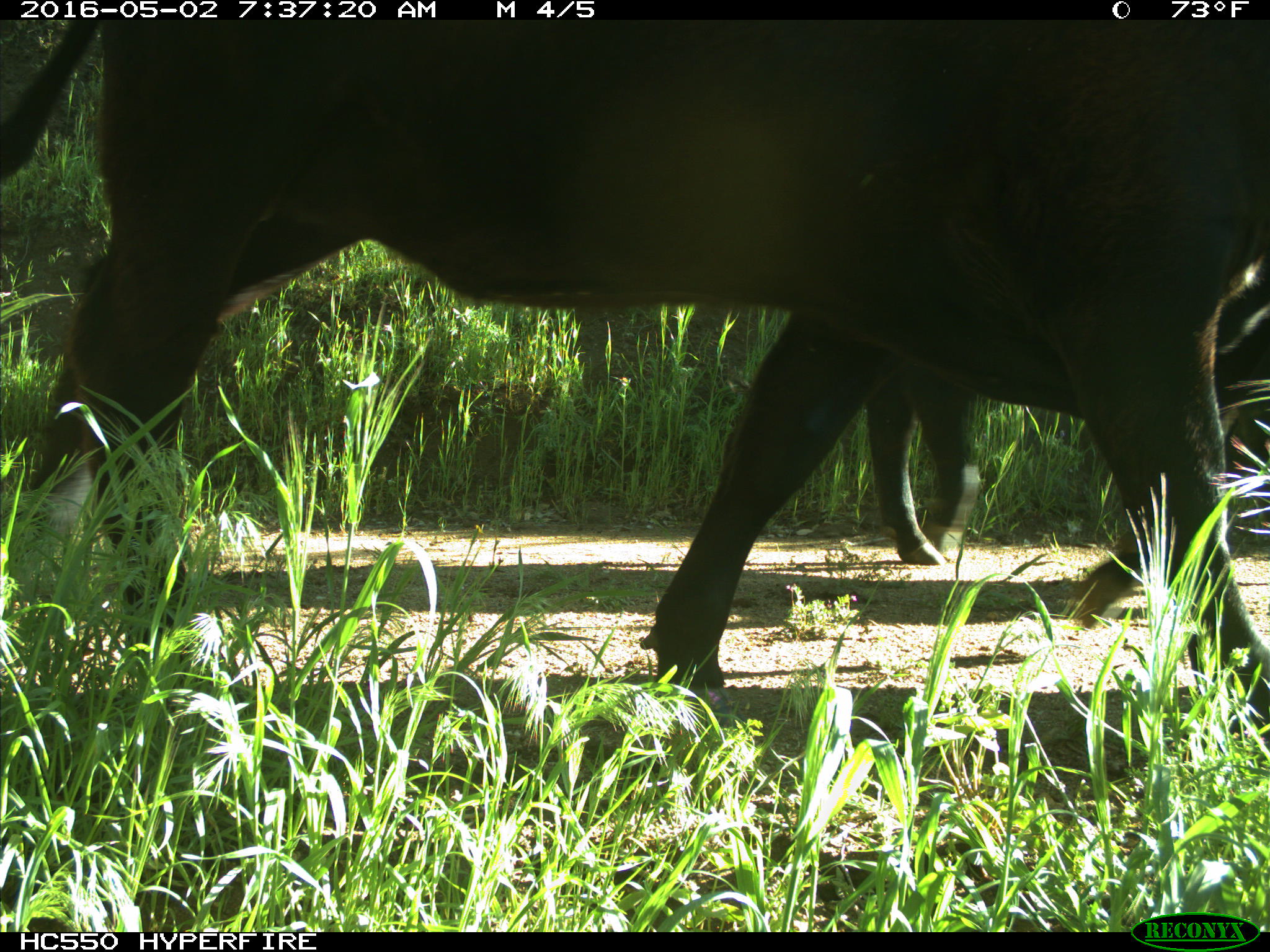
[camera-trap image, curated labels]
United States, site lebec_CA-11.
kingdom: Animalia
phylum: Chordata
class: Mammalia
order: Artiodactyla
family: Bovidae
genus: Bos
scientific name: Bos taurus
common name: domestic cow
Bos taurus (domestic cow).